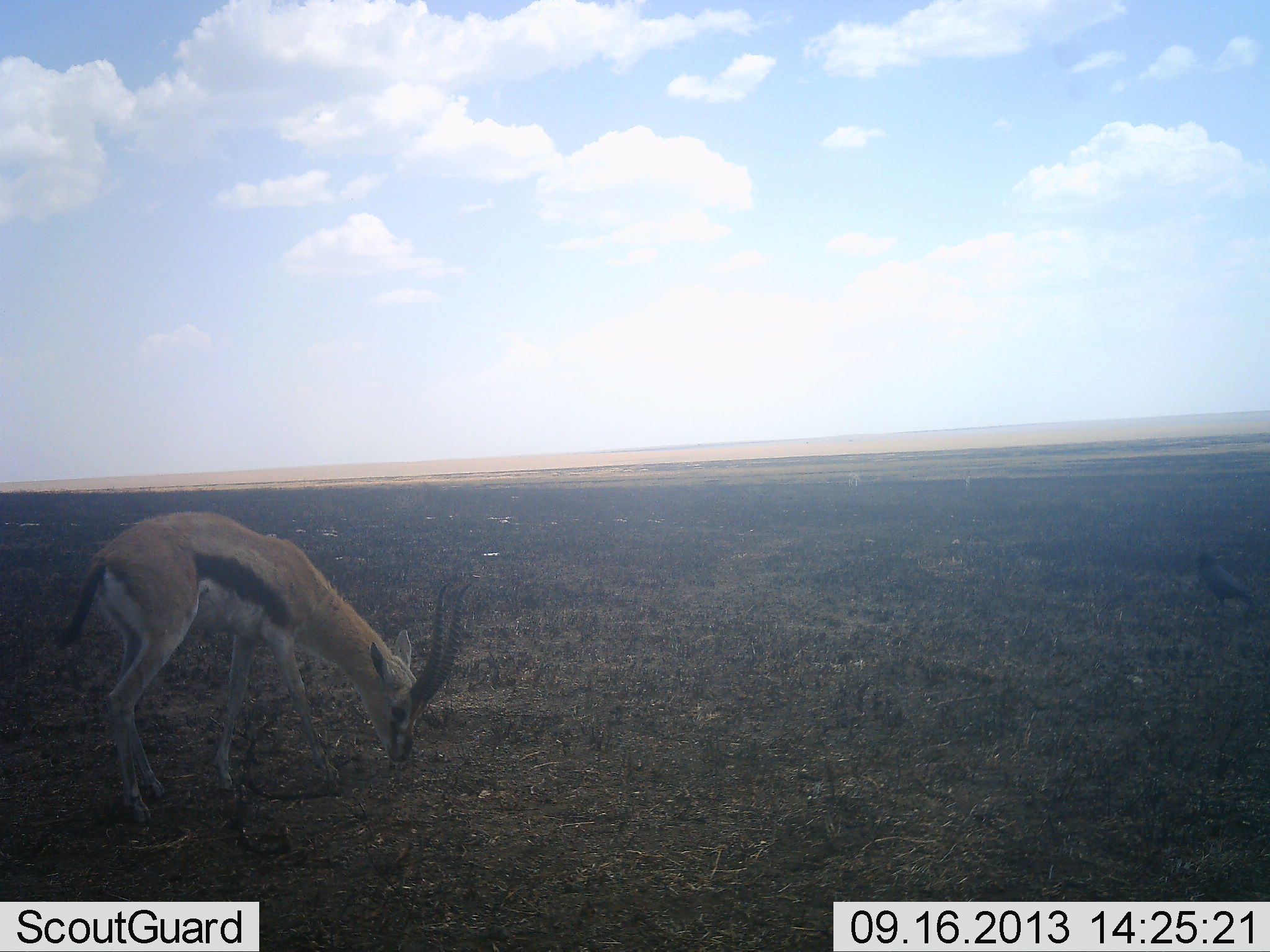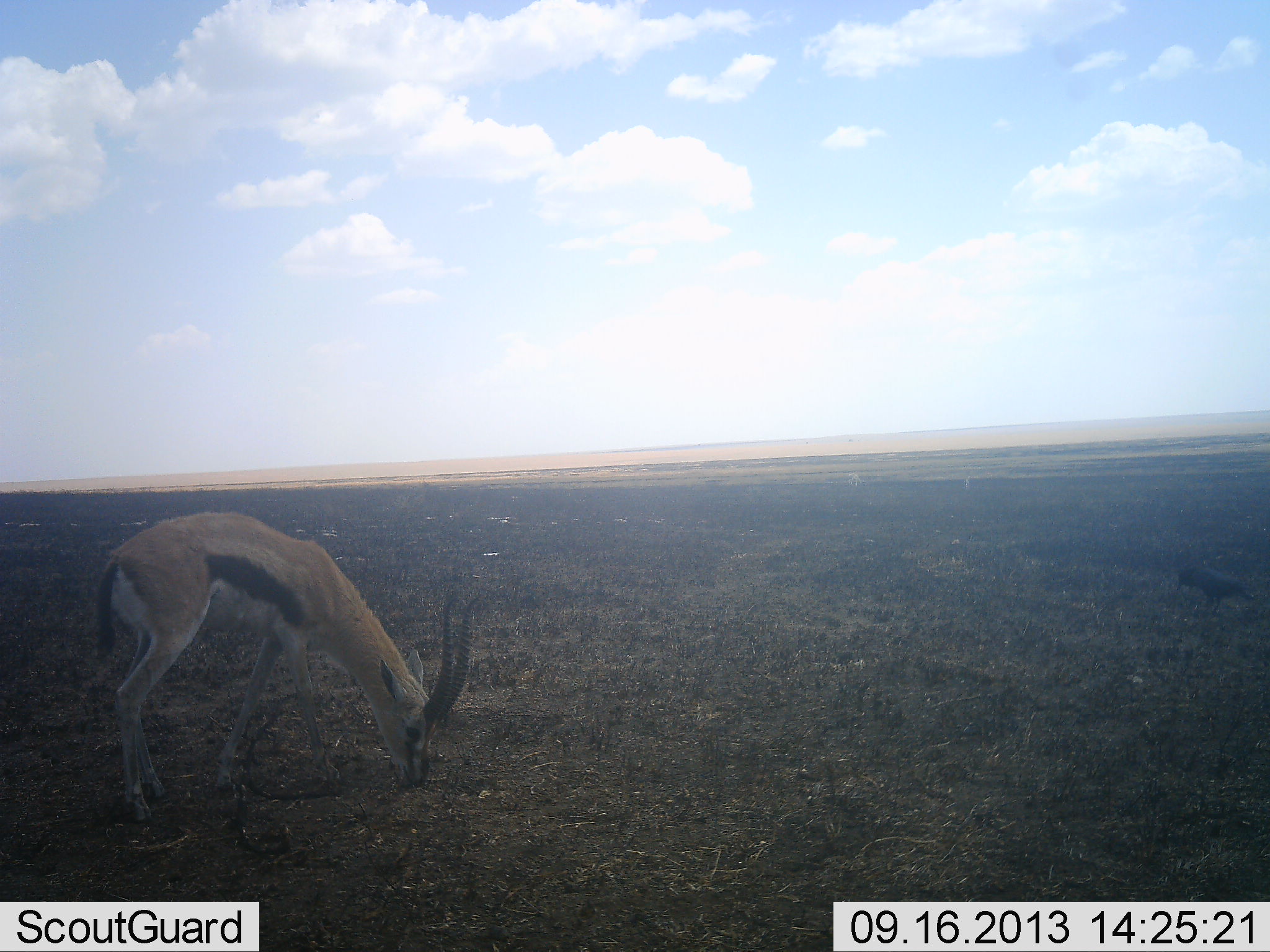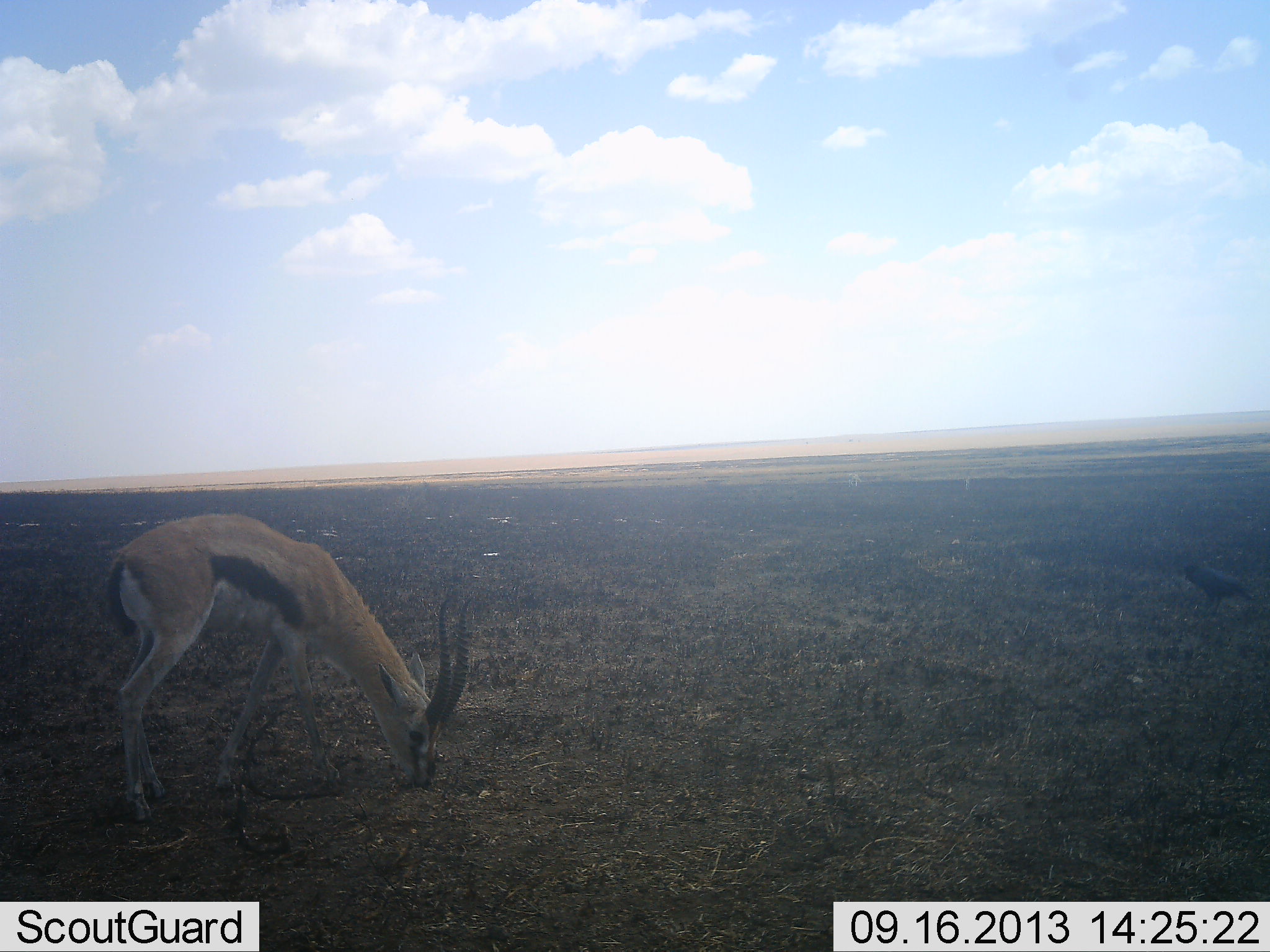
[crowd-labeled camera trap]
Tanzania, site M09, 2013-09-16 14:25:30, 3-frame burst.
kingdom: Animalia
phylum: Chordata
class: Mammalia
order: Artiodactyla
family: Bovidae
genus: Eudorcas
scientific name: Eudorcas thomsonii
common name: thomson's gazelle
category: gazellethomsons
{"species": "gazellethomsons (thomson's gazelle) (Eudorcas thomsonii)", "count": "1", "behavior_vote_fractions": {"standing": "33%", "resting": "0%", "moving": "5%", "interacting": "0%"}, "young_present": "0%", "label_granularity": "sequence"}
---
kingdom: Animalia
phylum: Chordata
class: Aves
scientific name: Aves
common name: bird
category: otherbird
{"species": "otherbird (bird) (Aves)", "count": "1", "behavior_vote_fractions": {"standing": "41%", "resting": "7%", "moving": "7%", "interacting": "0%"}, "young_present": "0%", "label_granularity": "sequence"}